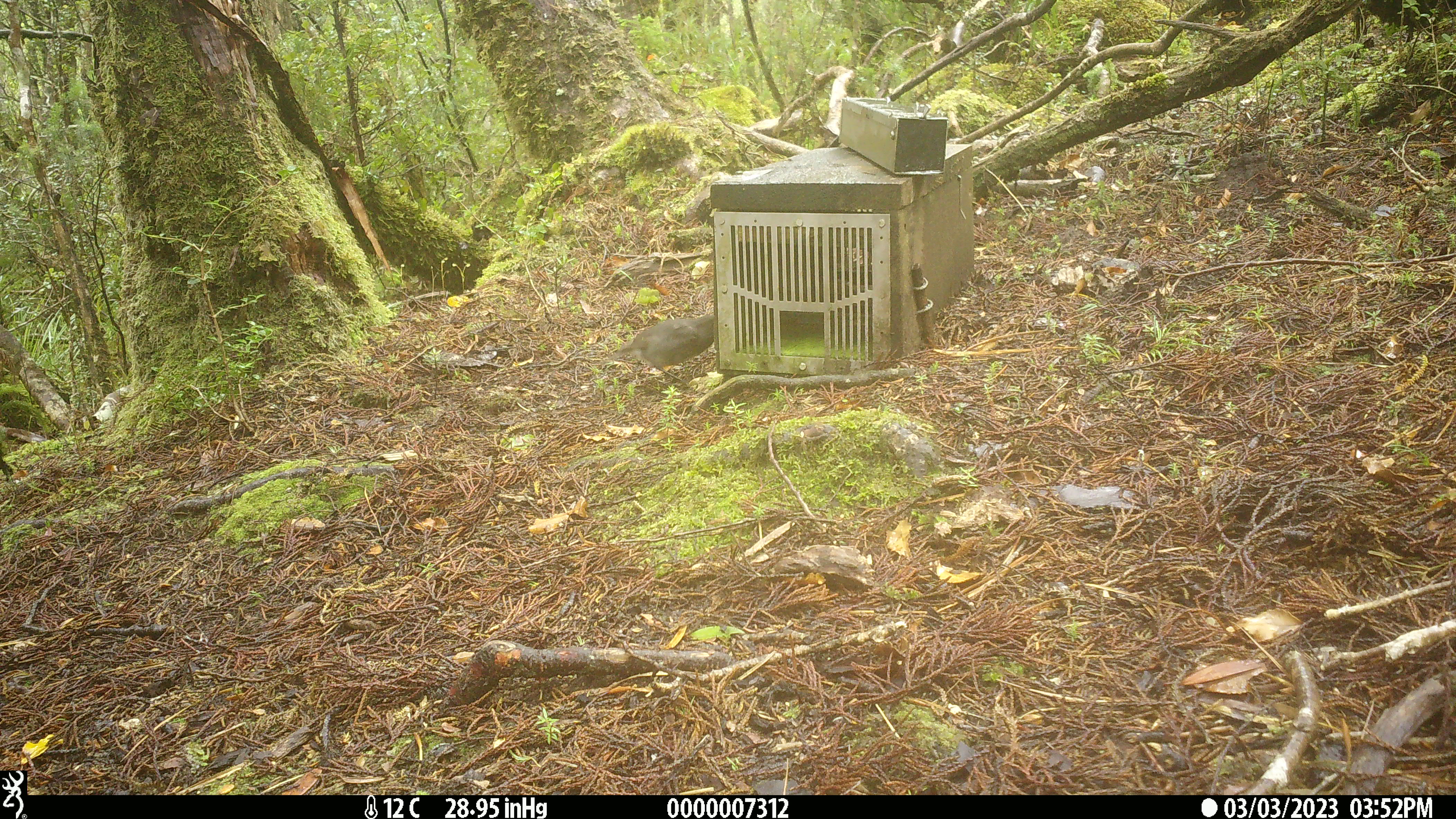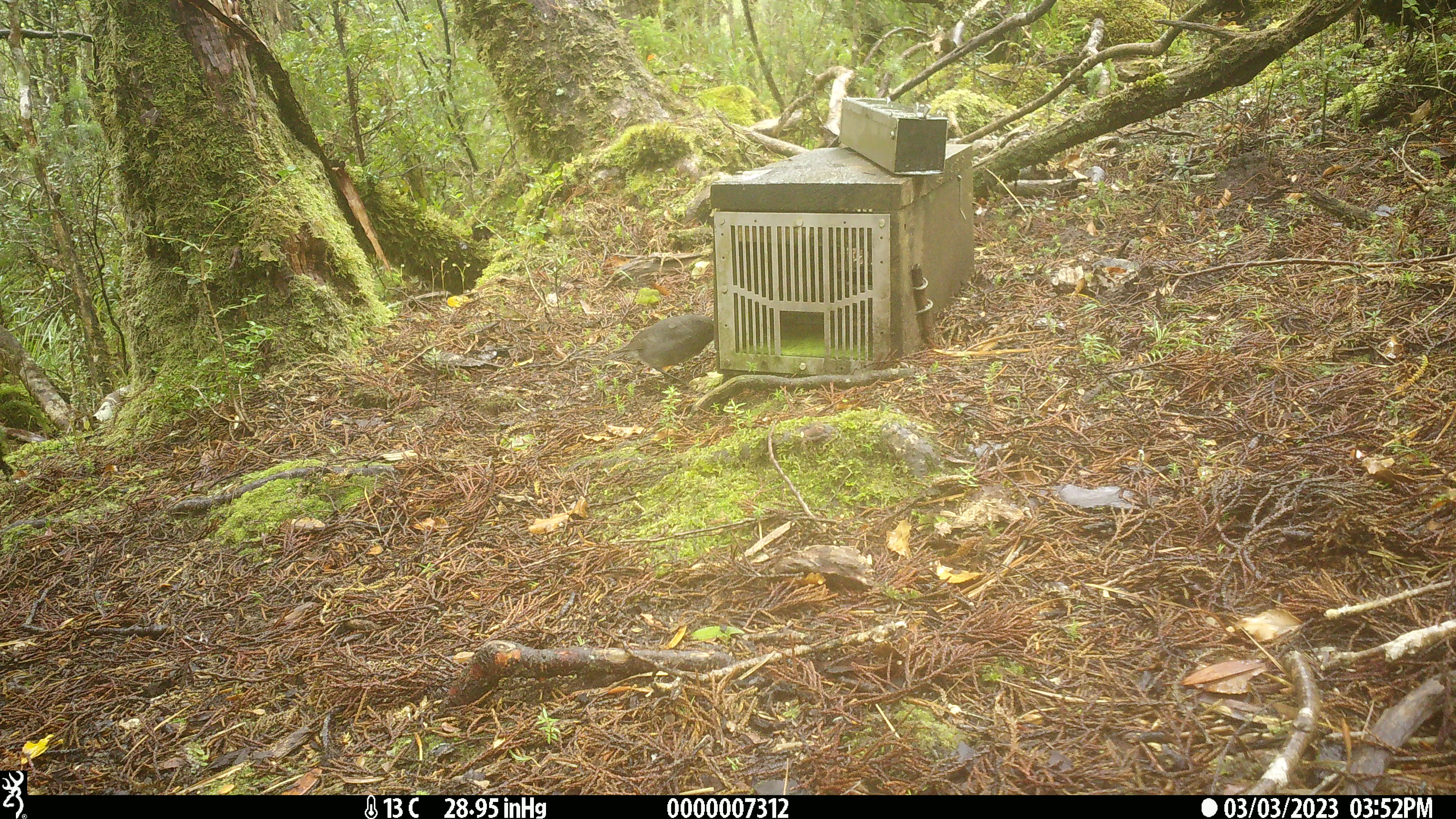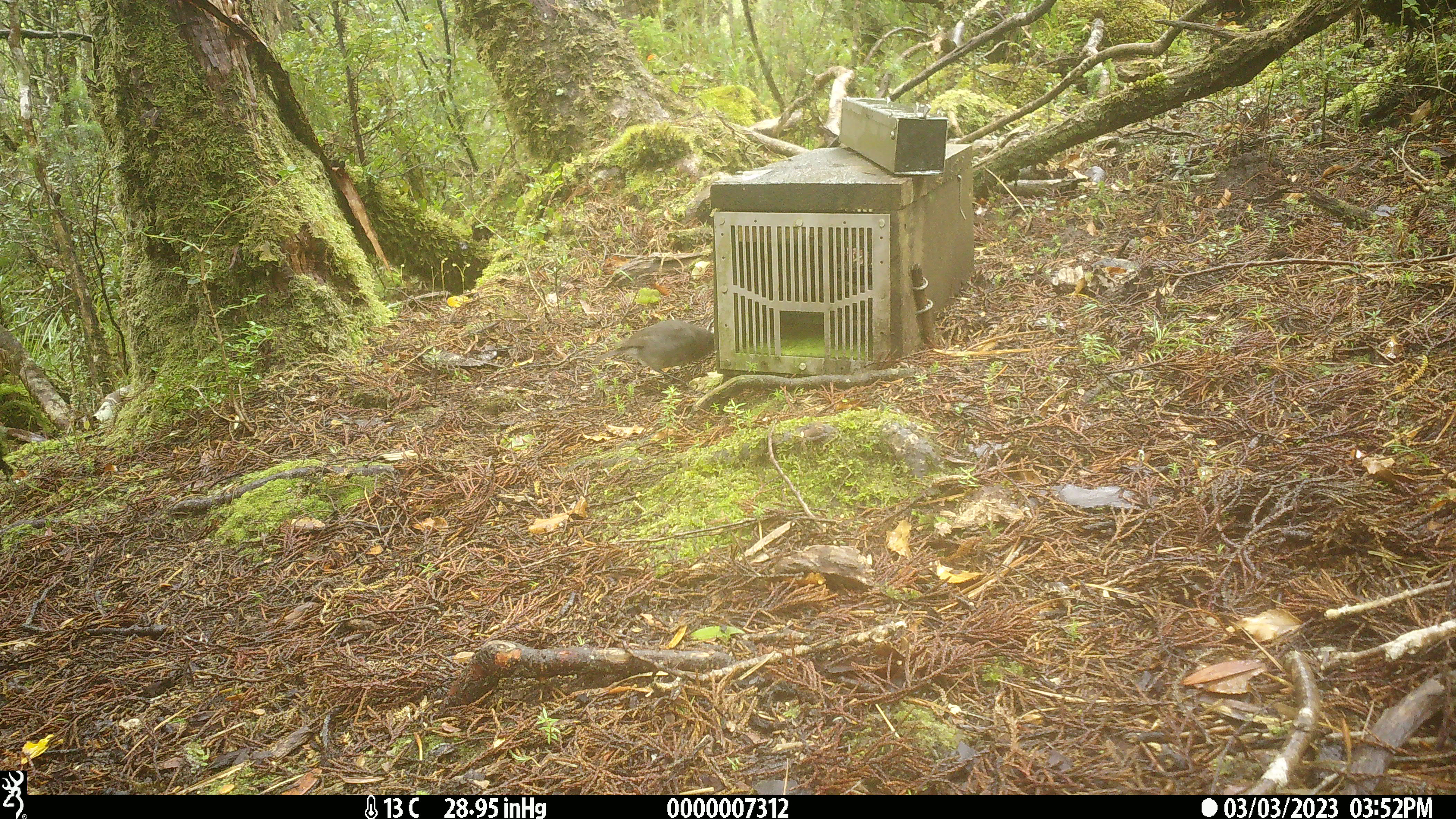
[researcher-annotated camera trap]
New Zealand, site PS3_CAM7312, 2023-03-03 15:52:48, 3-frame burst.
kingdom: Animalia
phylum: Chordata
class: Aves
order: Passeriformes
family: Petroicidae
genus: Petroica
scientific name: Petroica australis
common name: new zealand robin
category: robin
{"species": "robin (new zealand robin) (Petroica australis)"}